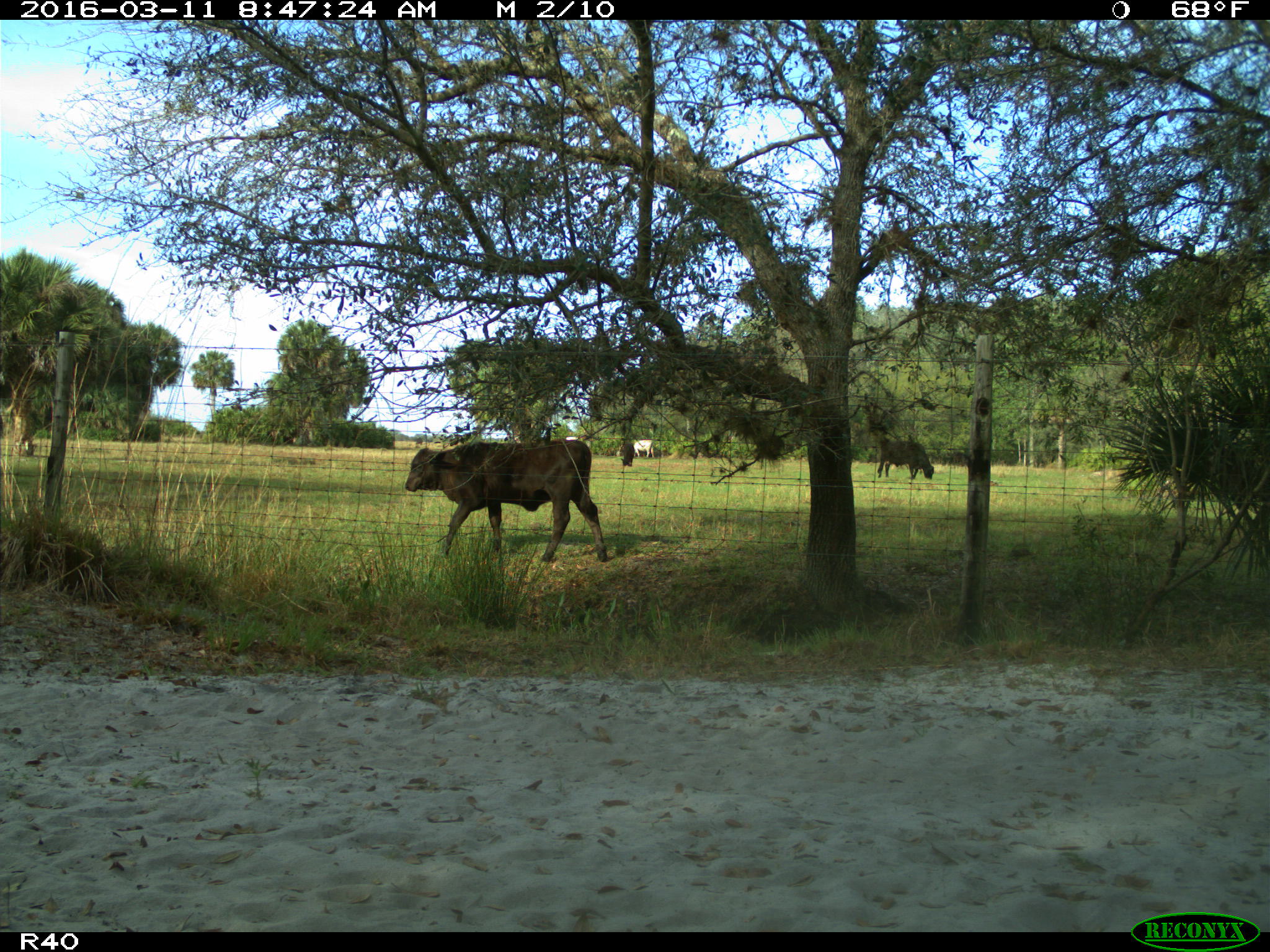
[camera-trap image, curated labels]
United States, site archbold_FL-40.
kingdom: Animalia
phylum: Chordata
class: Mammalia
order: Artiodactyla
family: Bovidae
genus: Bos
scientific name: Bos taurus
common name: domestic cow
Bos taurus (domestic cow).